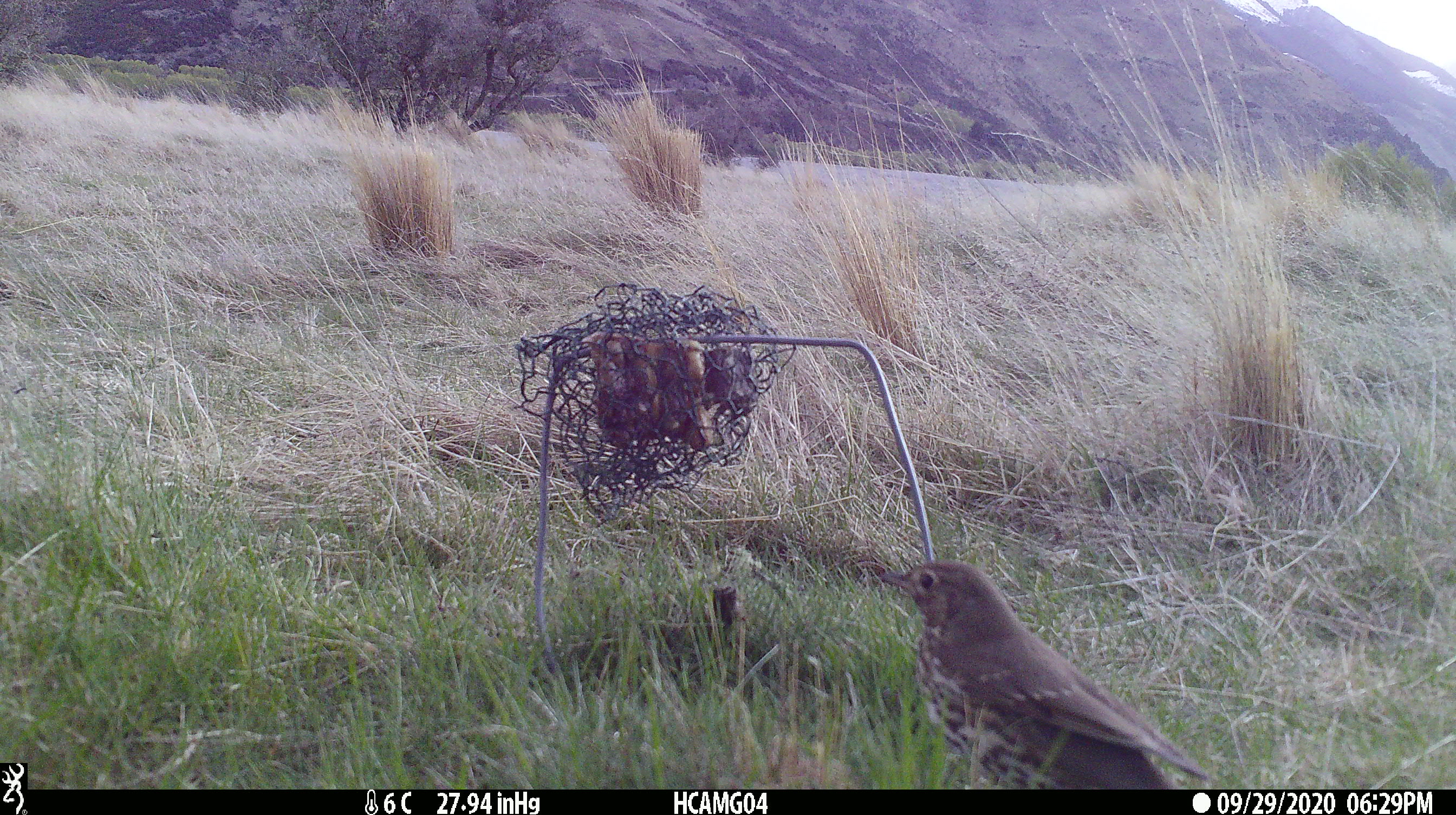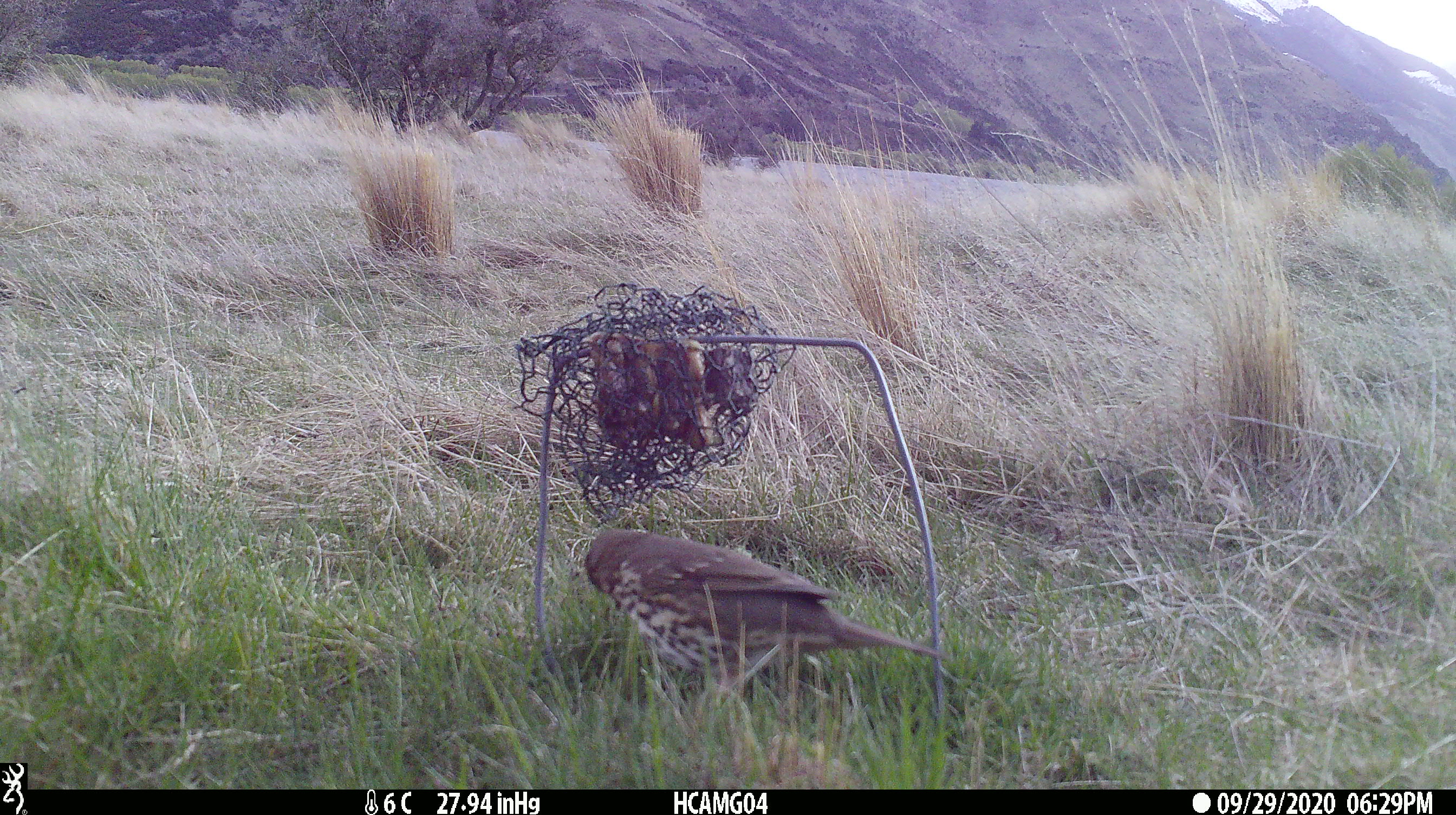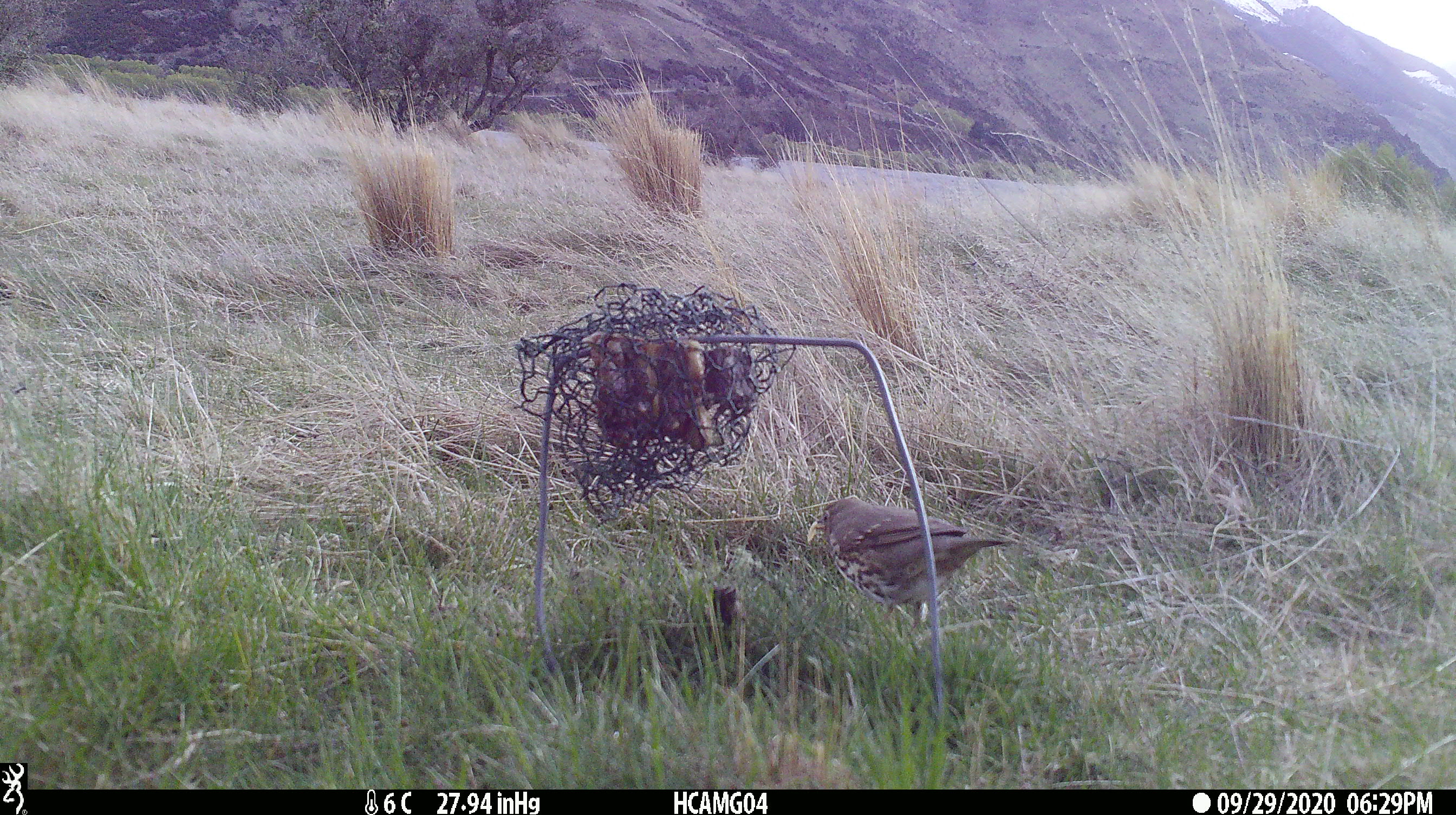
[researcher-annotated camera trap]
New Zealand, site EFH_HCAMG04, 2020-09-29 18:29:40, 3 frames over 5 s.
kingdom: Animalia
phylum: Chordata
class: Aves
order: Passeriformes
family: Turdidae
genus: Turdus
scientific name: Turdus philomelos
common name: song thrush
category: thrush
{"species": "thrush (song thrush) (Turdus philomelos)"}